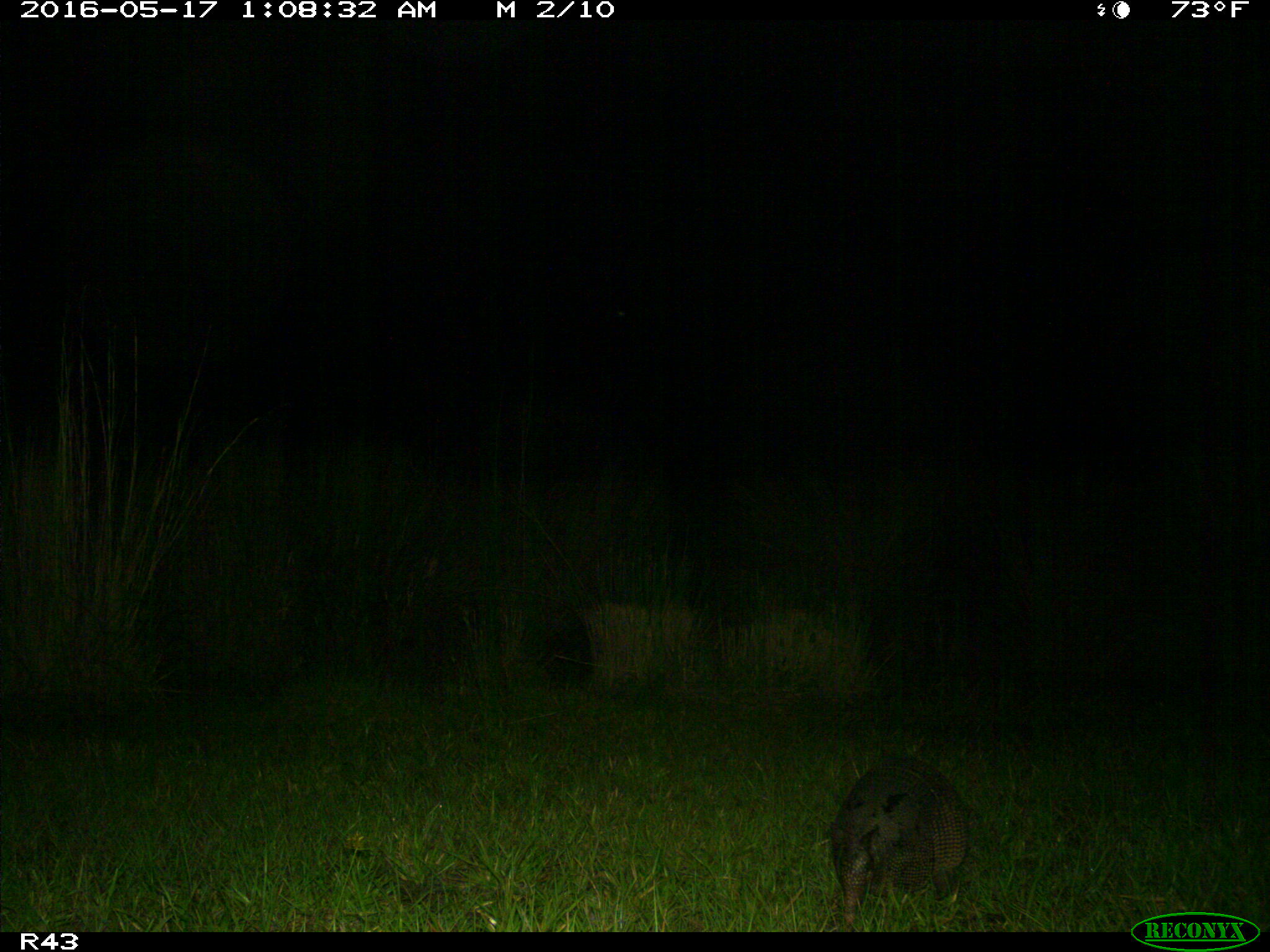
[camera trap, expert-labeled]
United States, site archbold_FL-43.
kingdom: Animalia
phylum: Chordata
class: Mammalia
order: Cingulata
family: Dasypodidae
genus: Dasypus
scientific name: Dasypus novemcinctus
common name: nine-banded armadillo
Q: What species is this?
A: Dasypus novemcinctus (nine-banded armadillo).